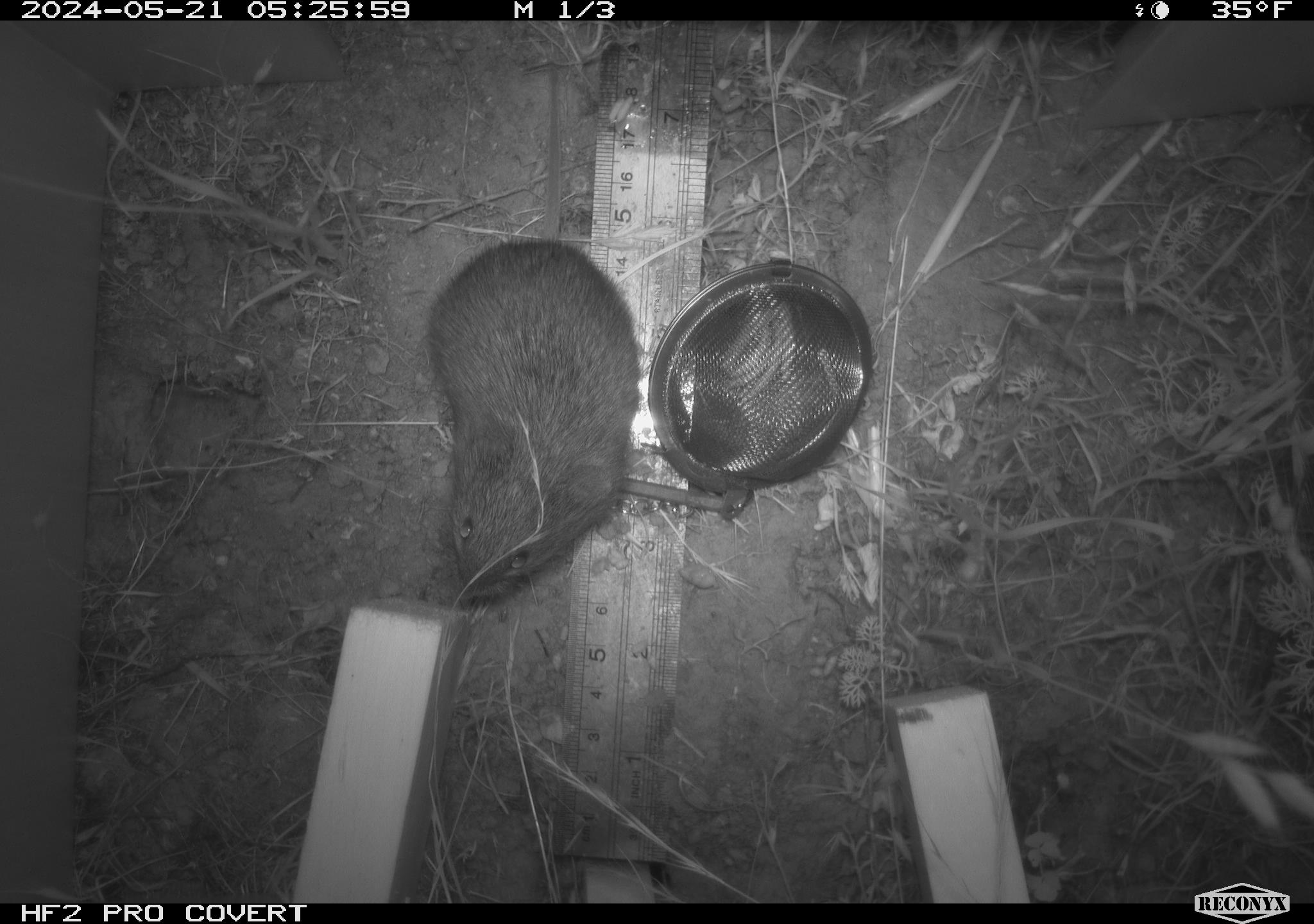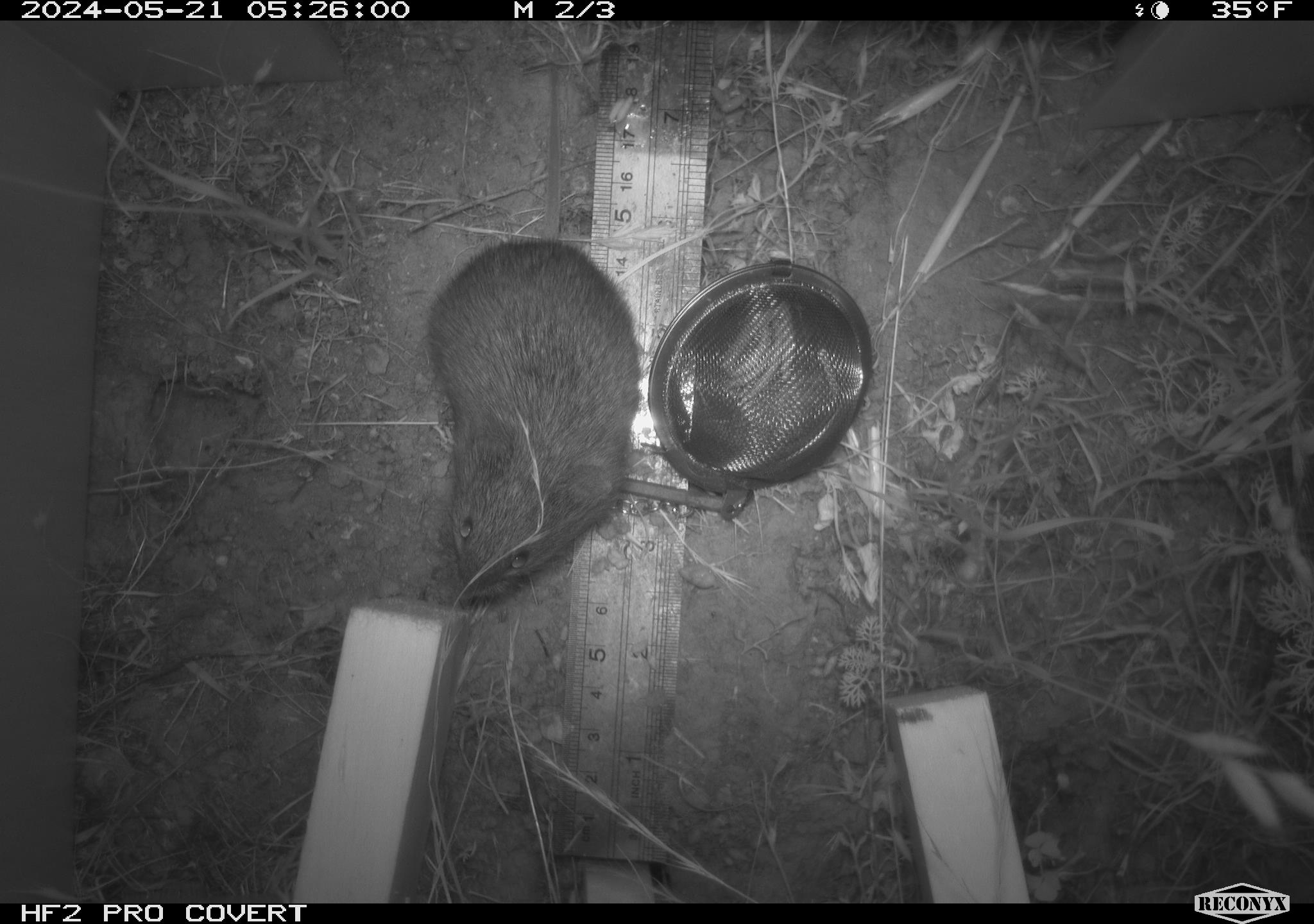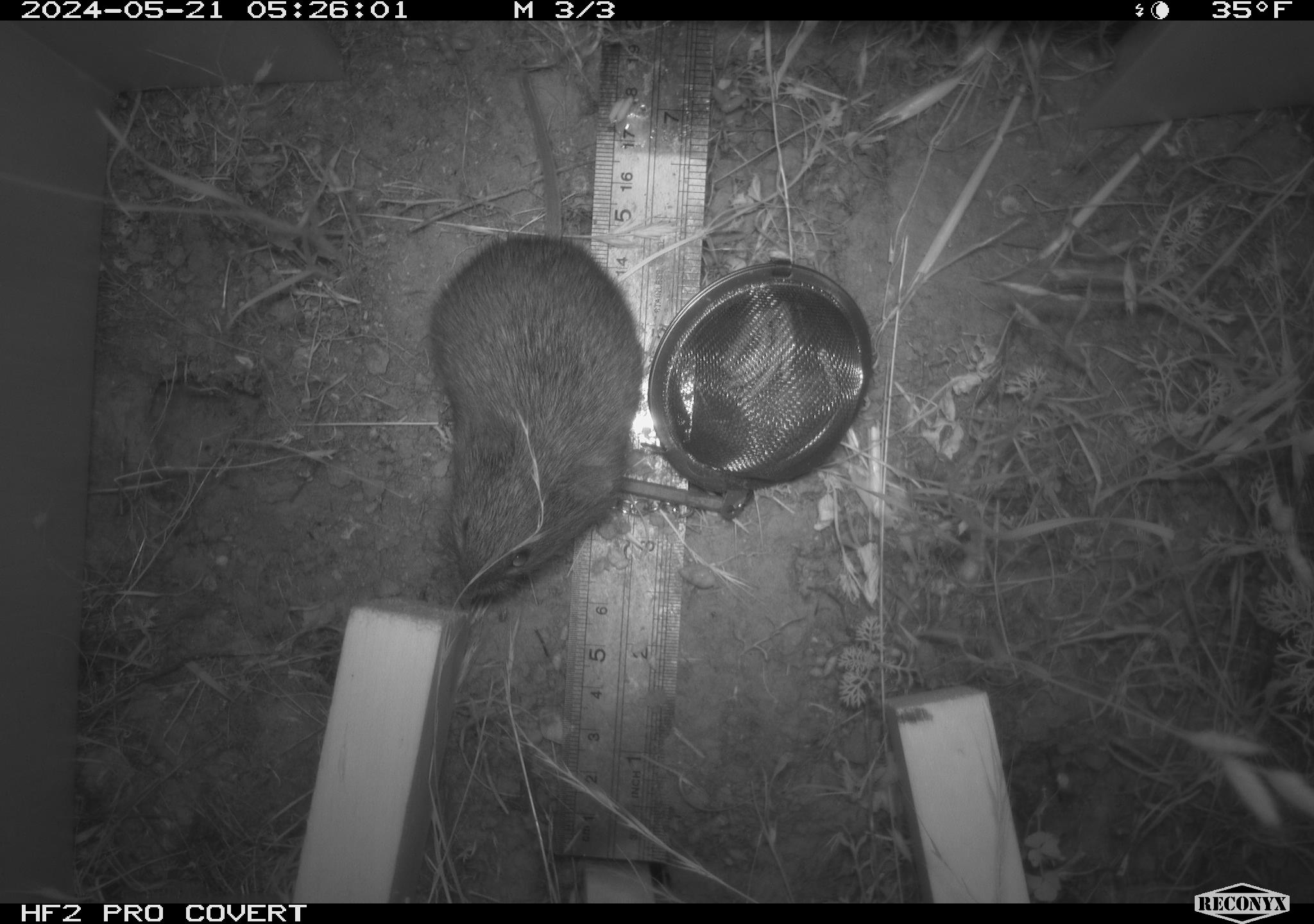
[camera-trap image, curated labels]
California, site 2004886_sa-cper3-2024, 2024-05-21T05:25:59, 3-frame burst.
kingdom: Animalia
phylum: Chordata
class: Mammalia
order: Rodentia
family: Cricetidae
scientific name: Arvicolinae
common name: voles, lemmings, and muskrats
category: arvicolinae subfamily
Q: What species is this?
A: Arvicolinae subfamily (voles, lemmings, and muskrats) (Arvicolinae).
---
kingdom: Animalia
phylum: Chordata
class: Mammalia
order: Rodentia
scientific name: Rodentia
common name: rodent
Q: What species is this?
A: Rodent (Rodentia).